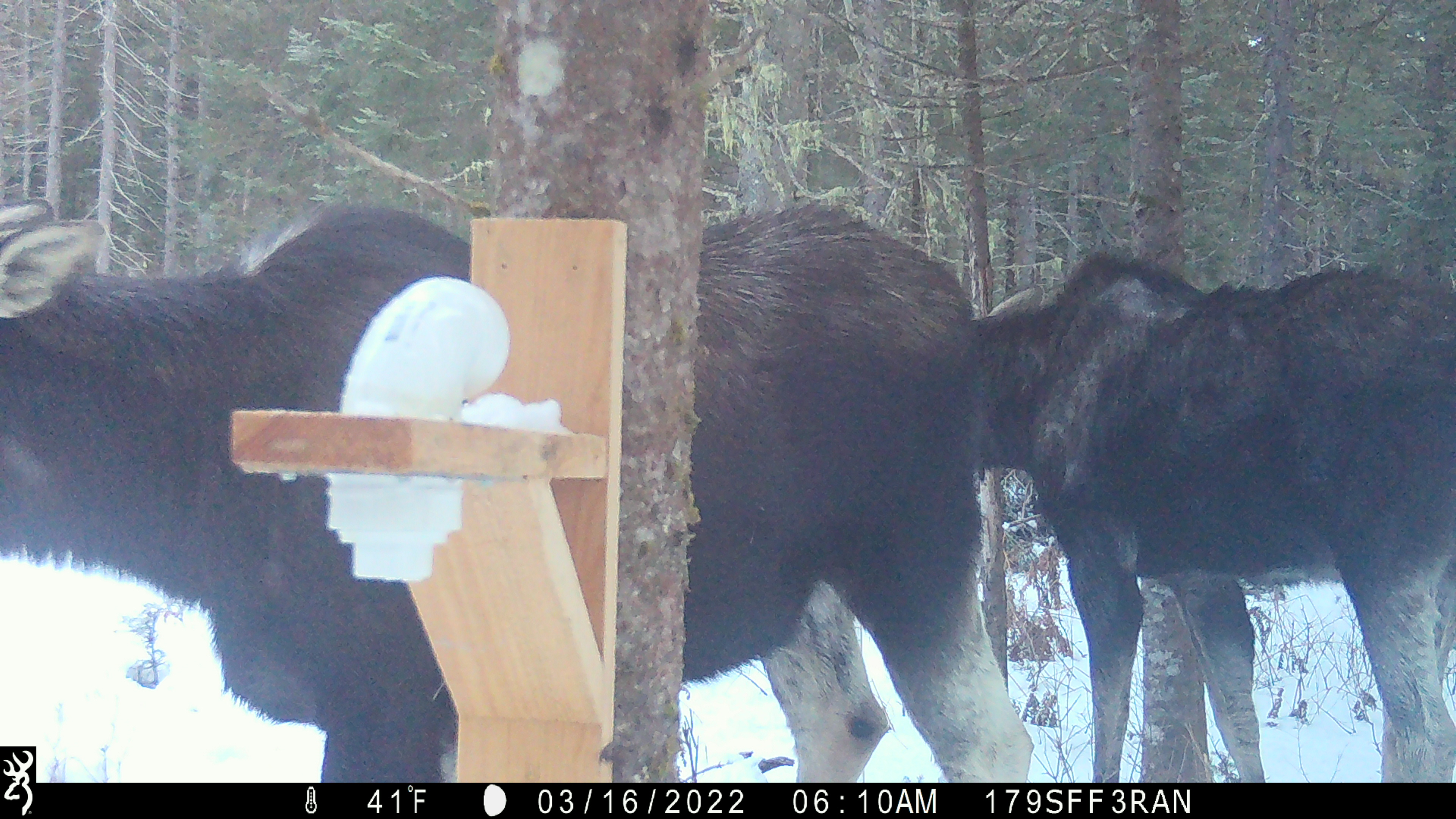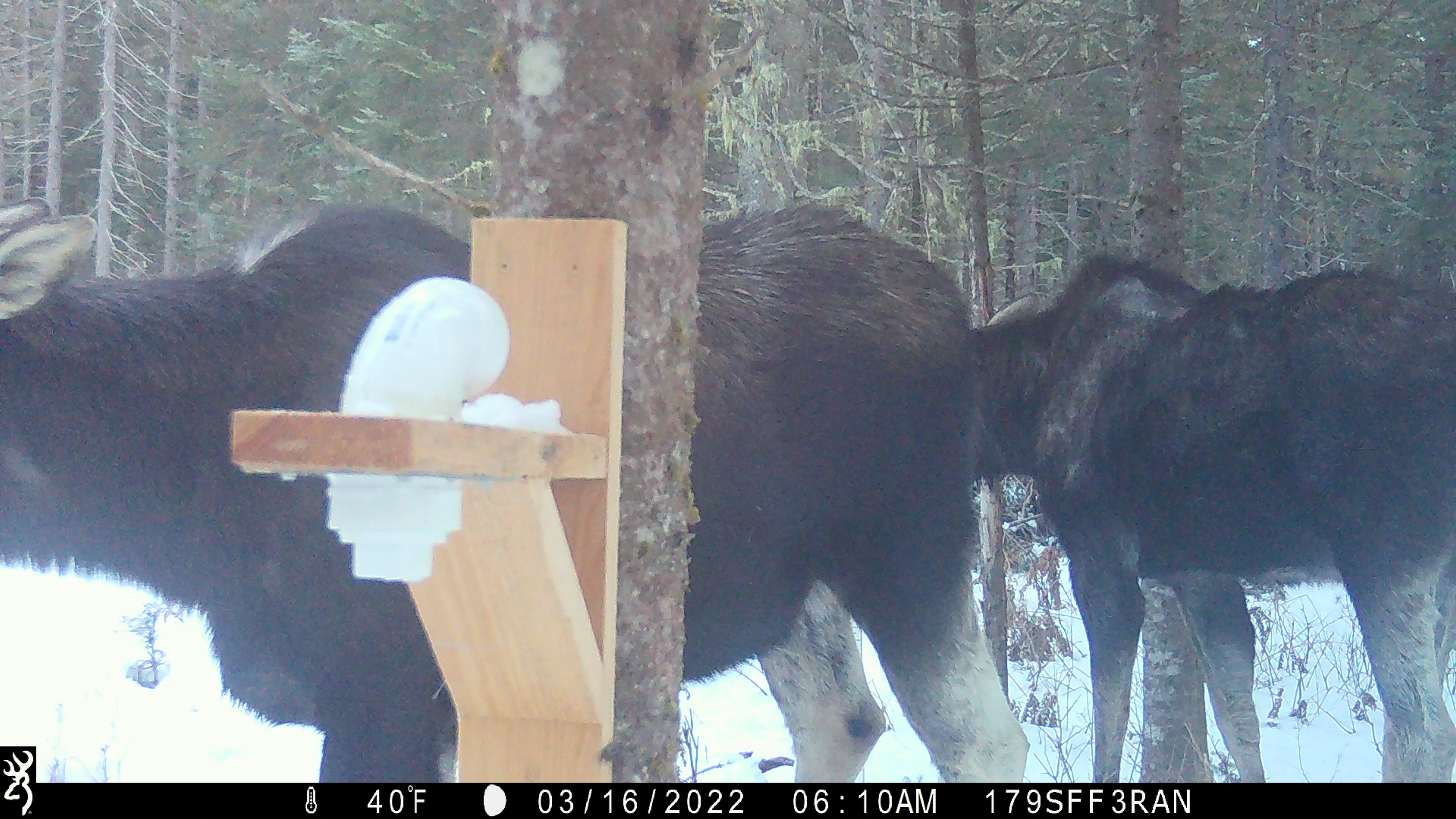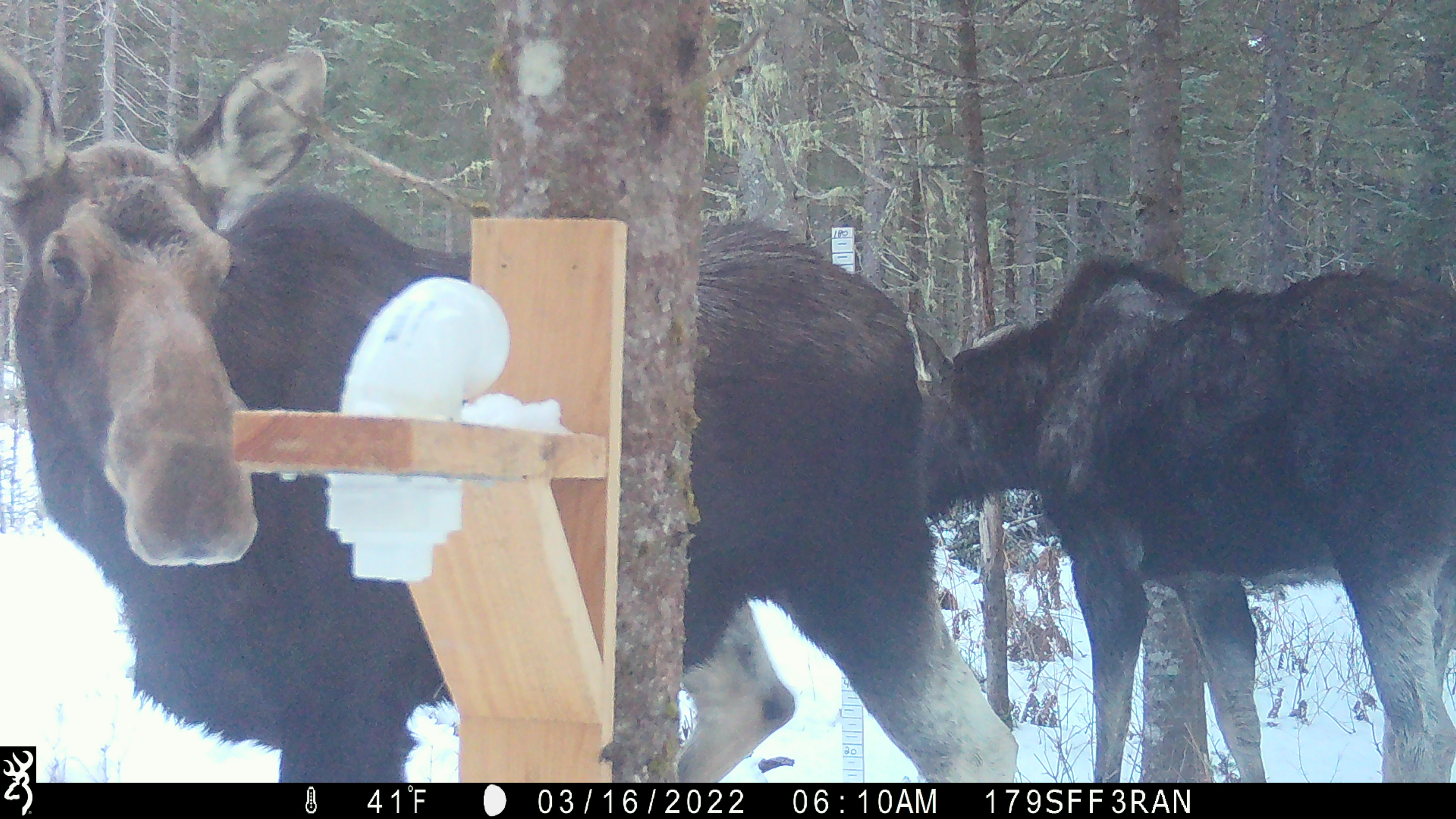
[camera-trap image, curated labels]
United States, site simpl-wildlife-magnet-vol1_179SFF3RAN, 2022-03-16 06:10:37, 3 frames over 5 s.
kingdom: Animalia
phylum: Chordata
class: Mammalia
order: Artiodactyla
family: Cervidae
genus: Alces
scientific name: Alces alces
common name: moose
Moose (Alces alces).